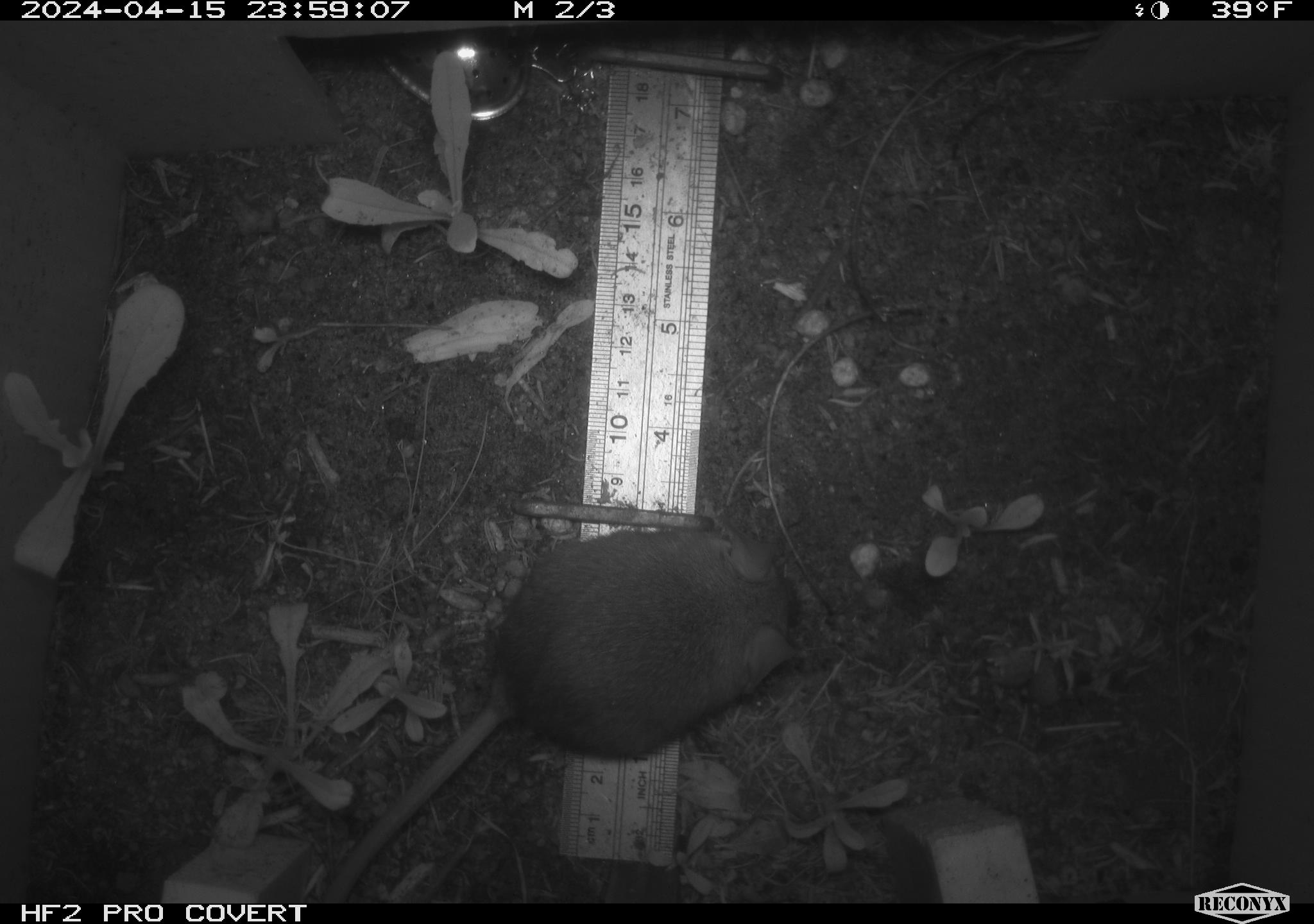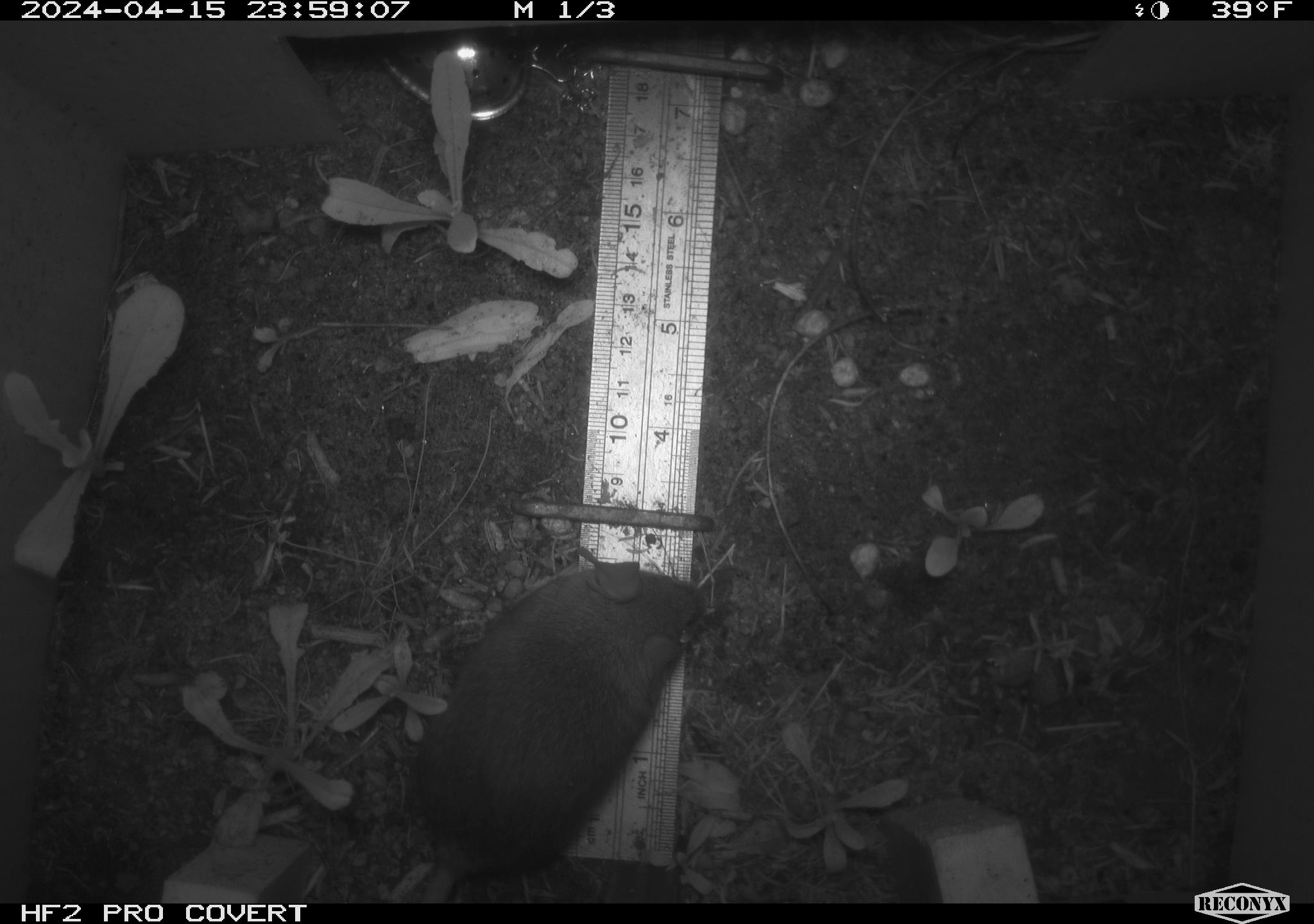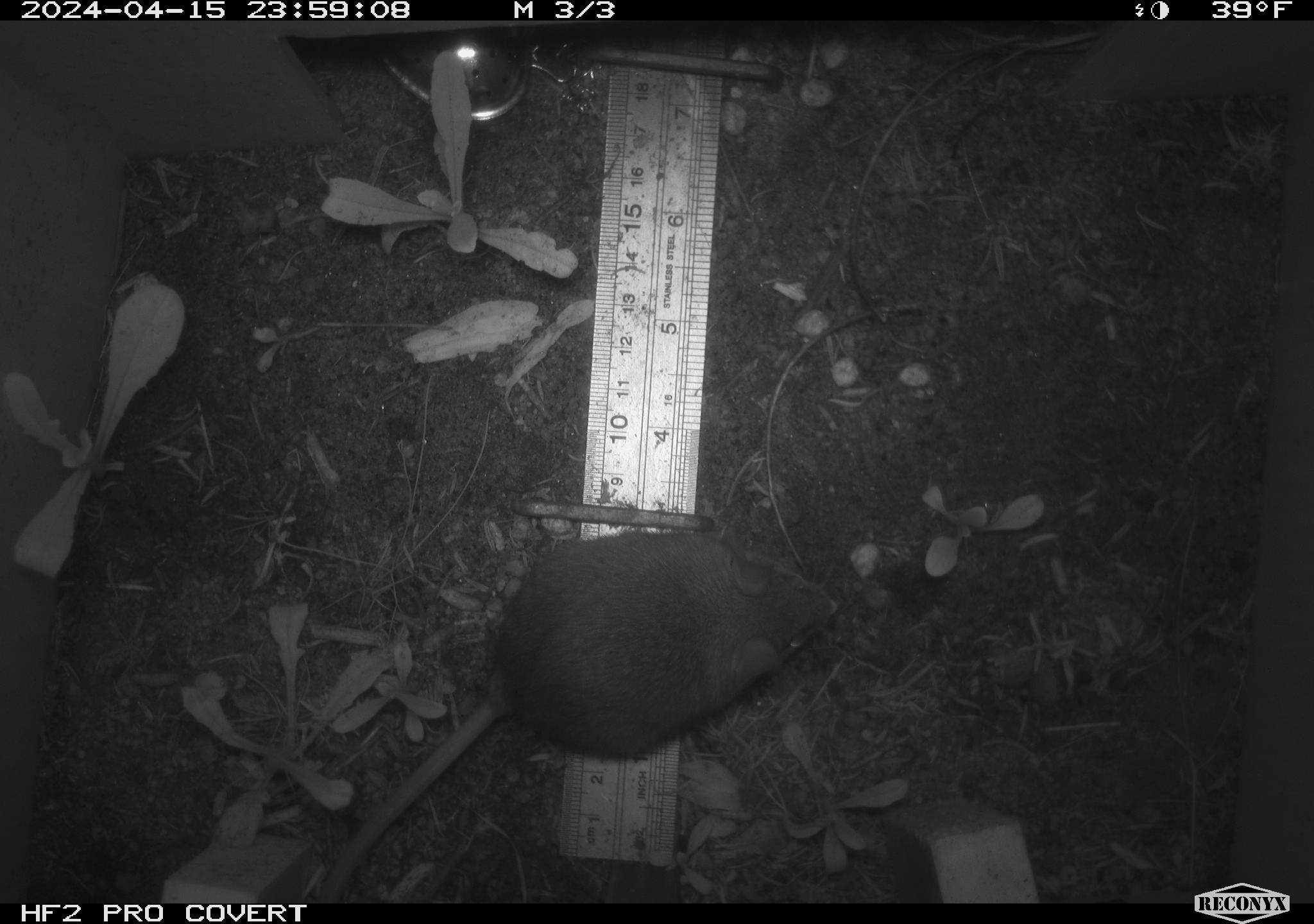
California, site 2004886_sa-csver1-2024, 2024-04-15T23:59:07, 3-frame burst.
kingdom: Animalia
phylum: Chordata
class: Mammalia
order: Rodentia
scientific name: Rodentia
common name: rodent